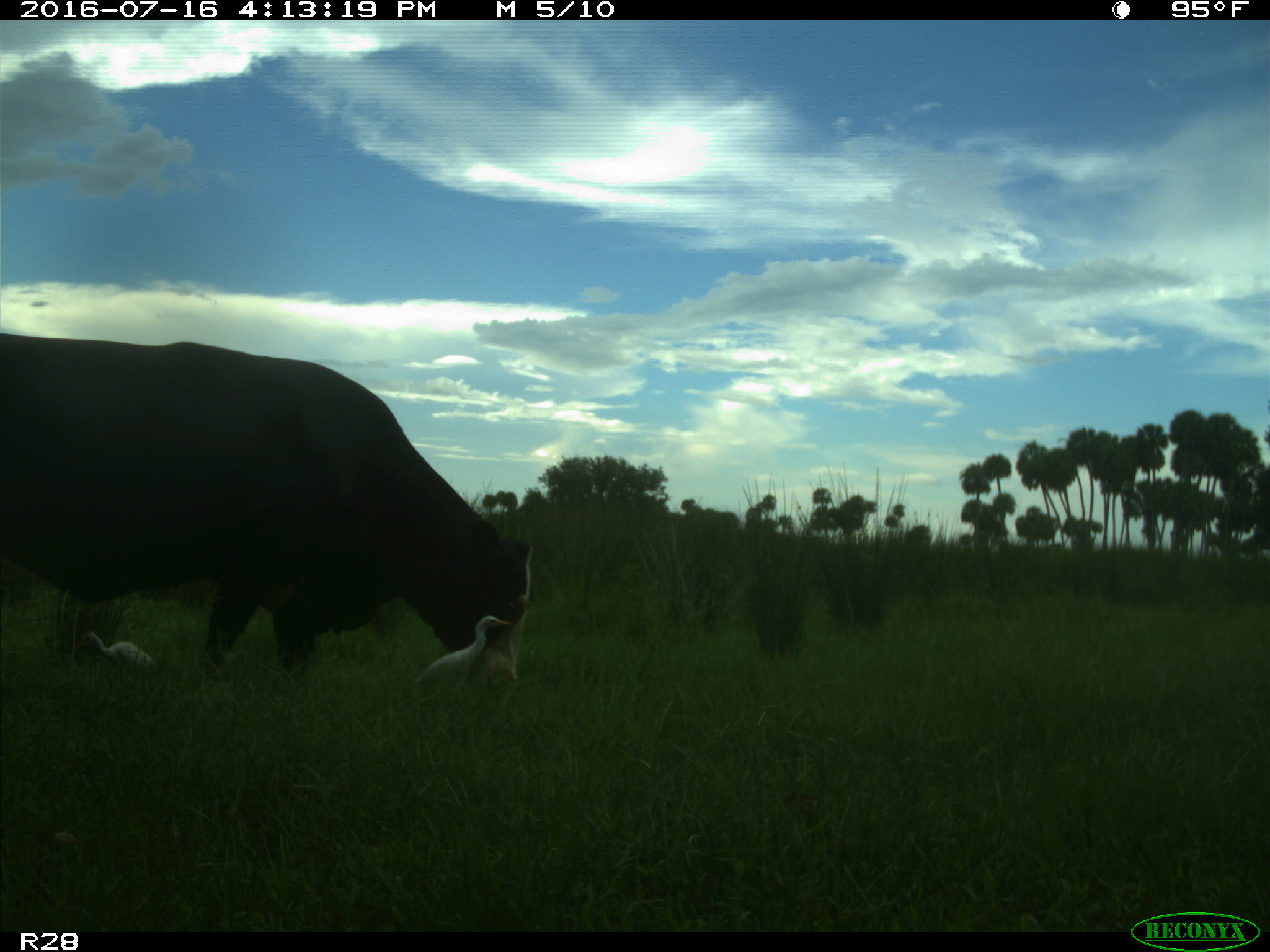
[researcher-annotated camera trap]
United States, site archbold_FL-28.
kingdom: Animalia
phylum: Chordata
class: Mammalia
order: Artiodactyla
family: Bovidae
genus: Bos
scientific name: Bos taurus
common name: domestic cow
Bos taurus (domestic cow).